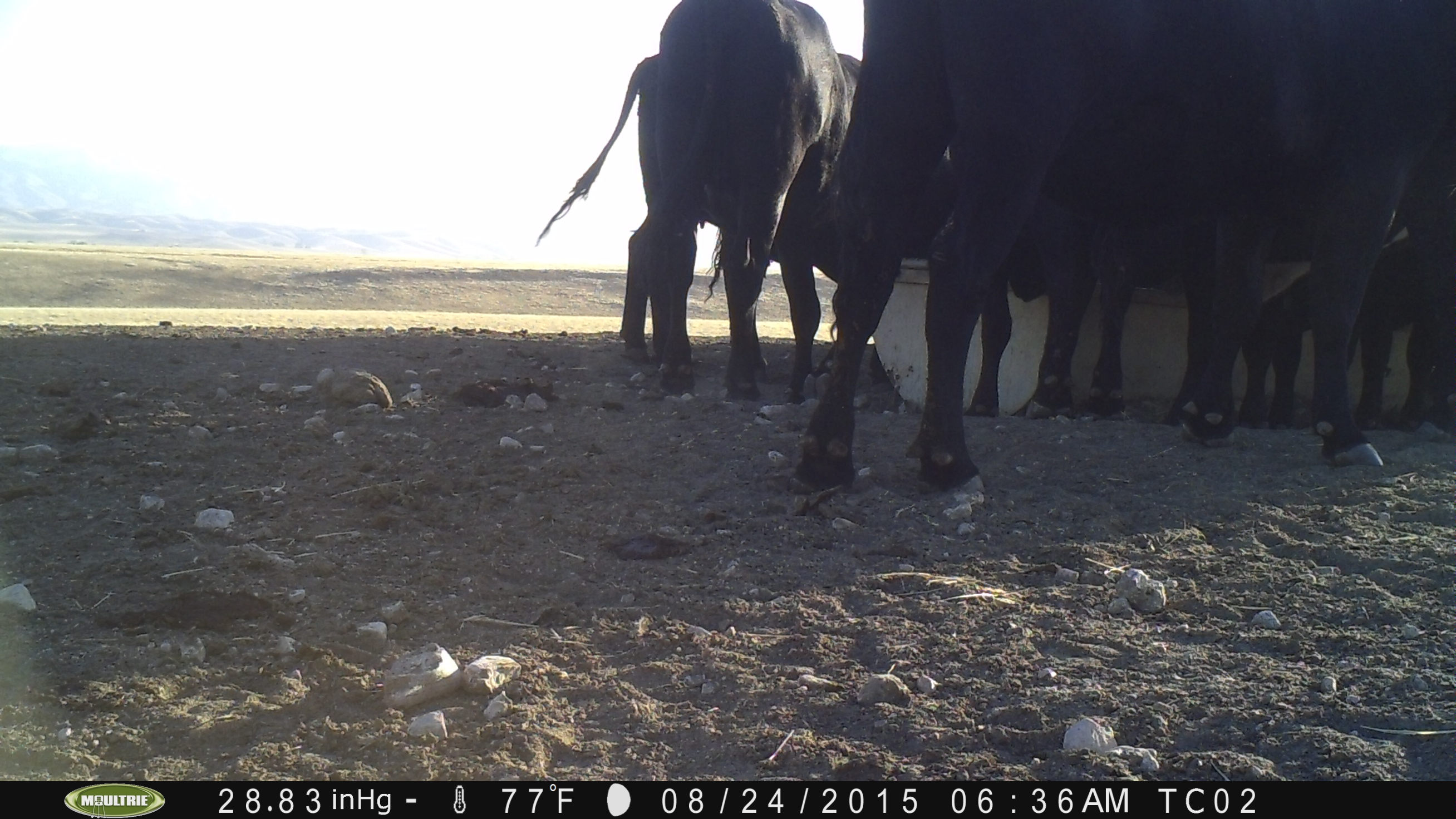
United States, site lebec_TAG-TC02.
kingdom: Animalia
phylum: Chordata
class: Mammalia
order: Artiodactyla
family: Bovidae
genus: Bos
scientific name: Bos taurus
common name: domestic cow